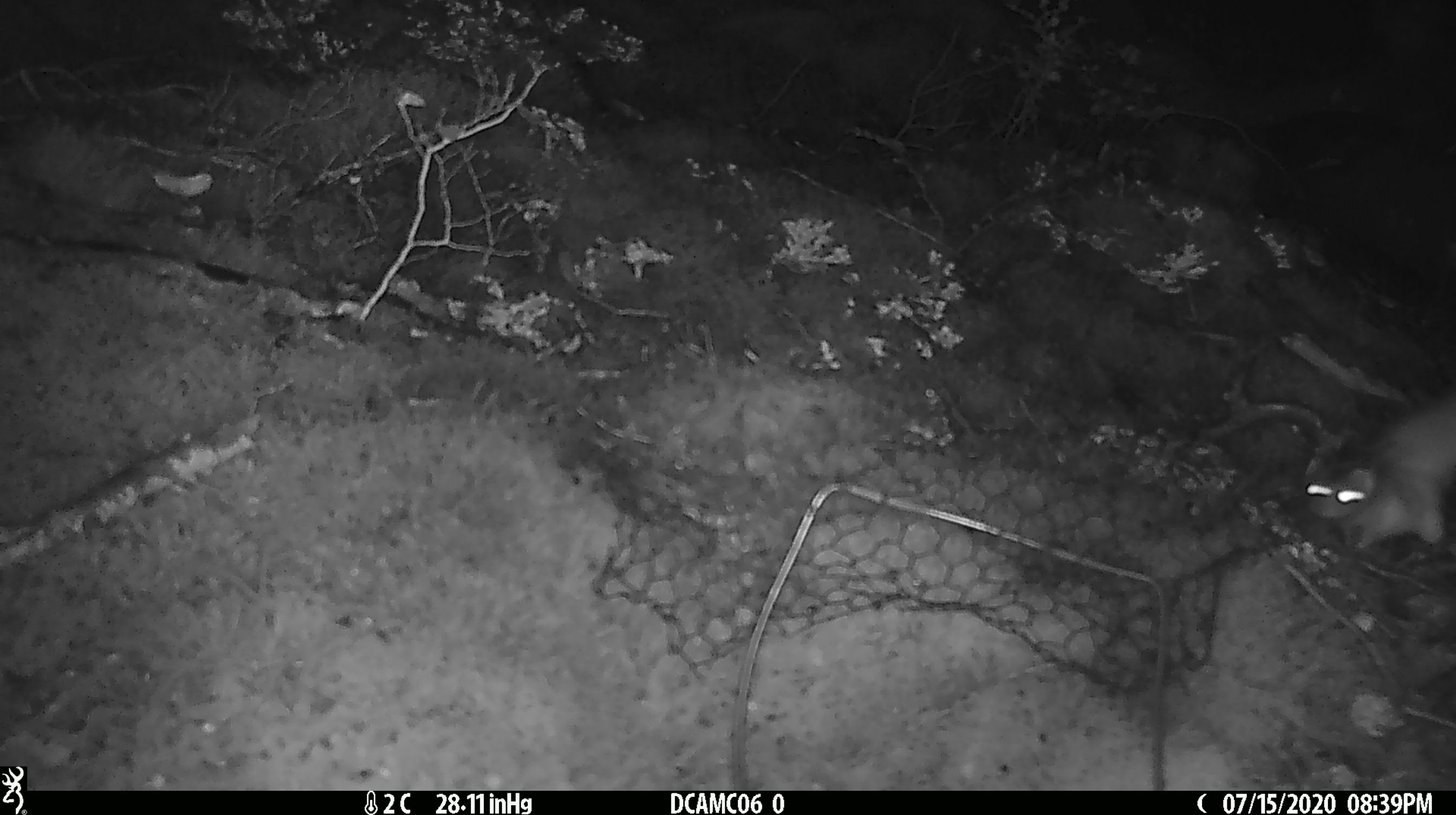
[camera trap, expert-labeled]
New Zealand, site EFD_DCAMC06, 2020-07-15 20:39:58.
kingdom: Animalia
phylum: Chordata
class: Mammalia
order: Carnivora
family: Mustelidae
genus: Mustela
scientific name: Mustela erminea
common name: stoat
Stoat (Mustela erminea).